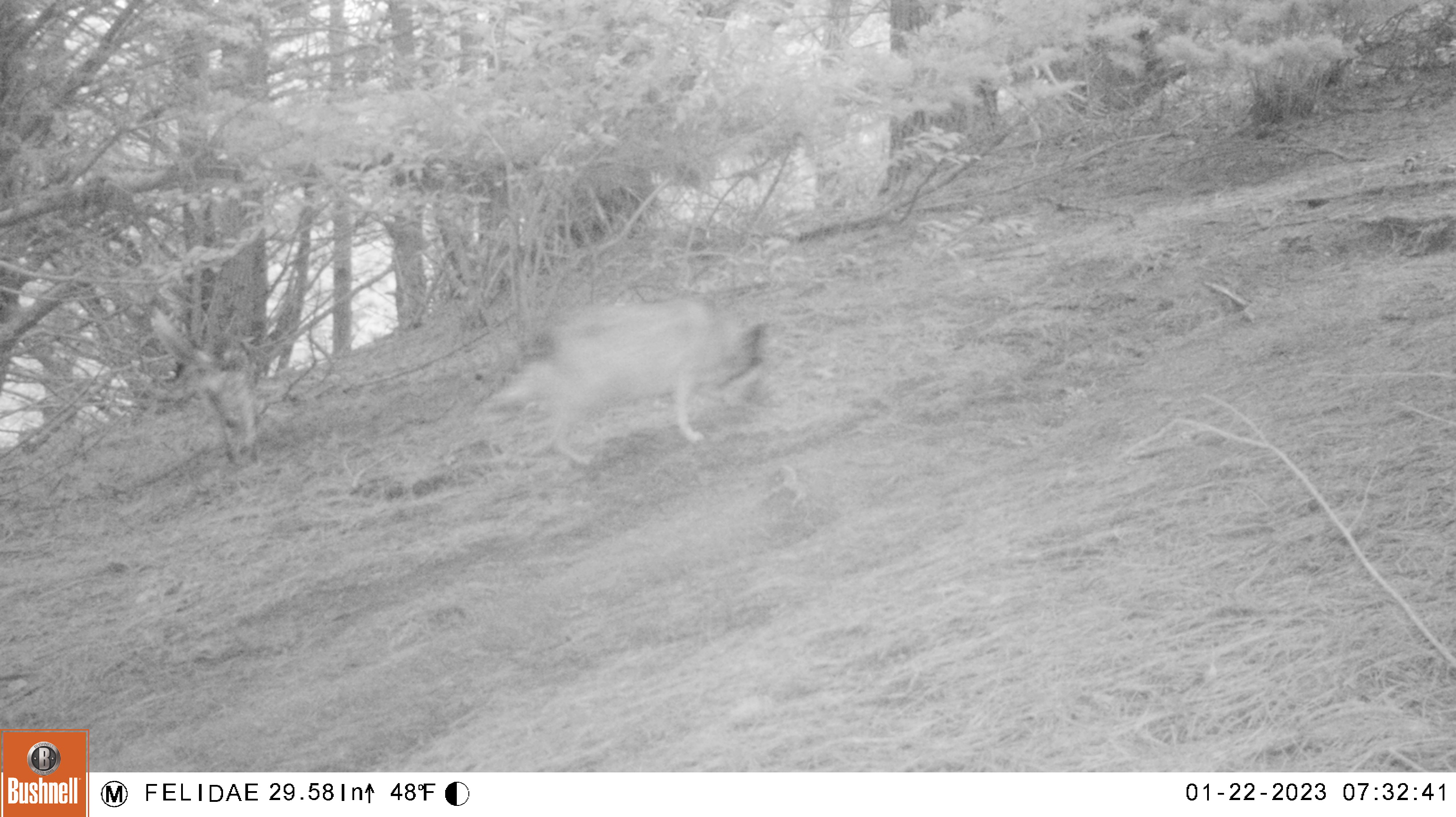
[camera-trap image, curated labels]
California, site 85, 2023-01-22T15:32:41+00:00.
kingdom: Animalia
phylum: Chordata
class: Mammalia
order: Carnivora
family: Canidae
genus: Canis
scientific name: Canis latrans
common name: coyote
Coyote (Canis latrans).